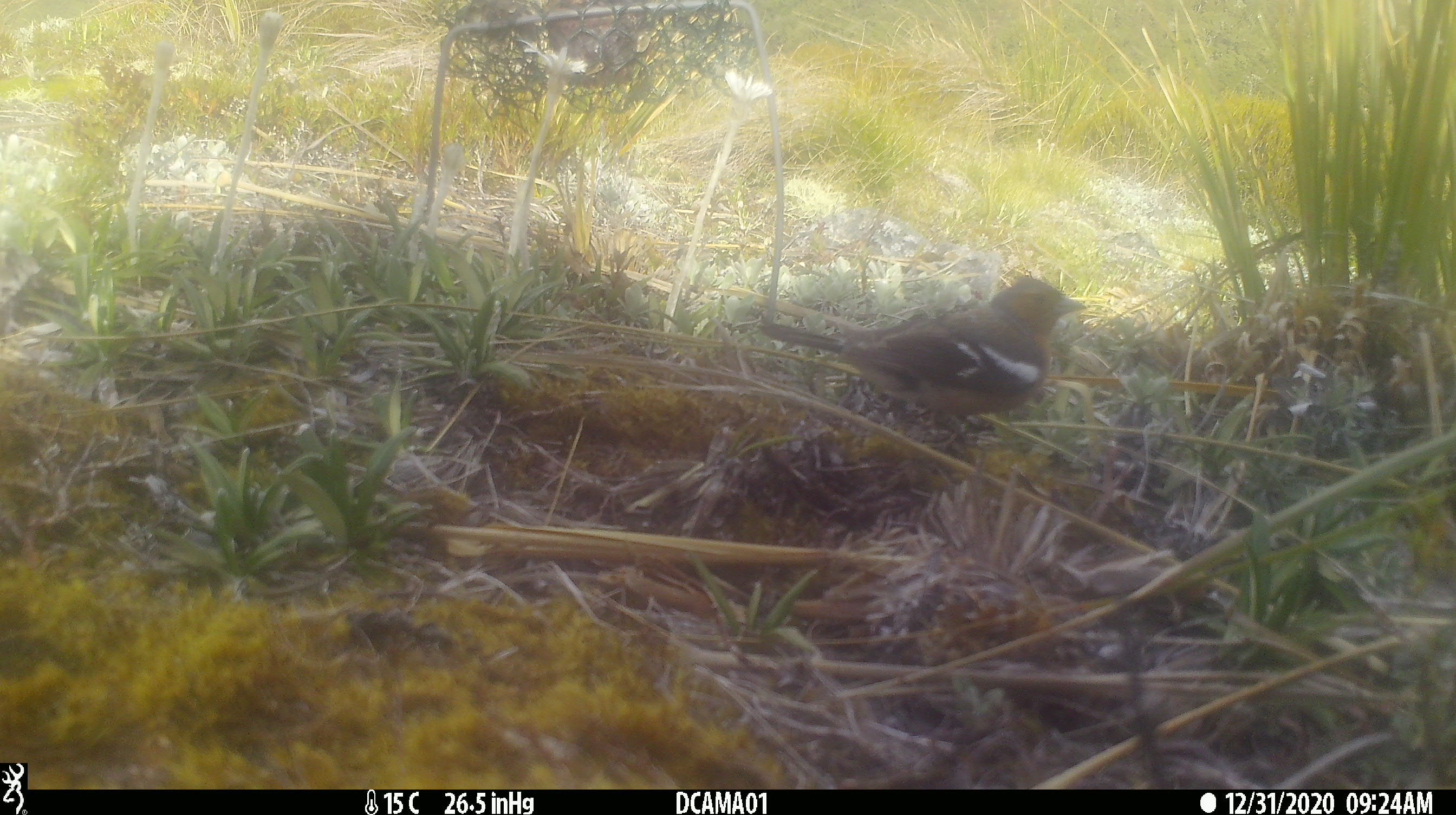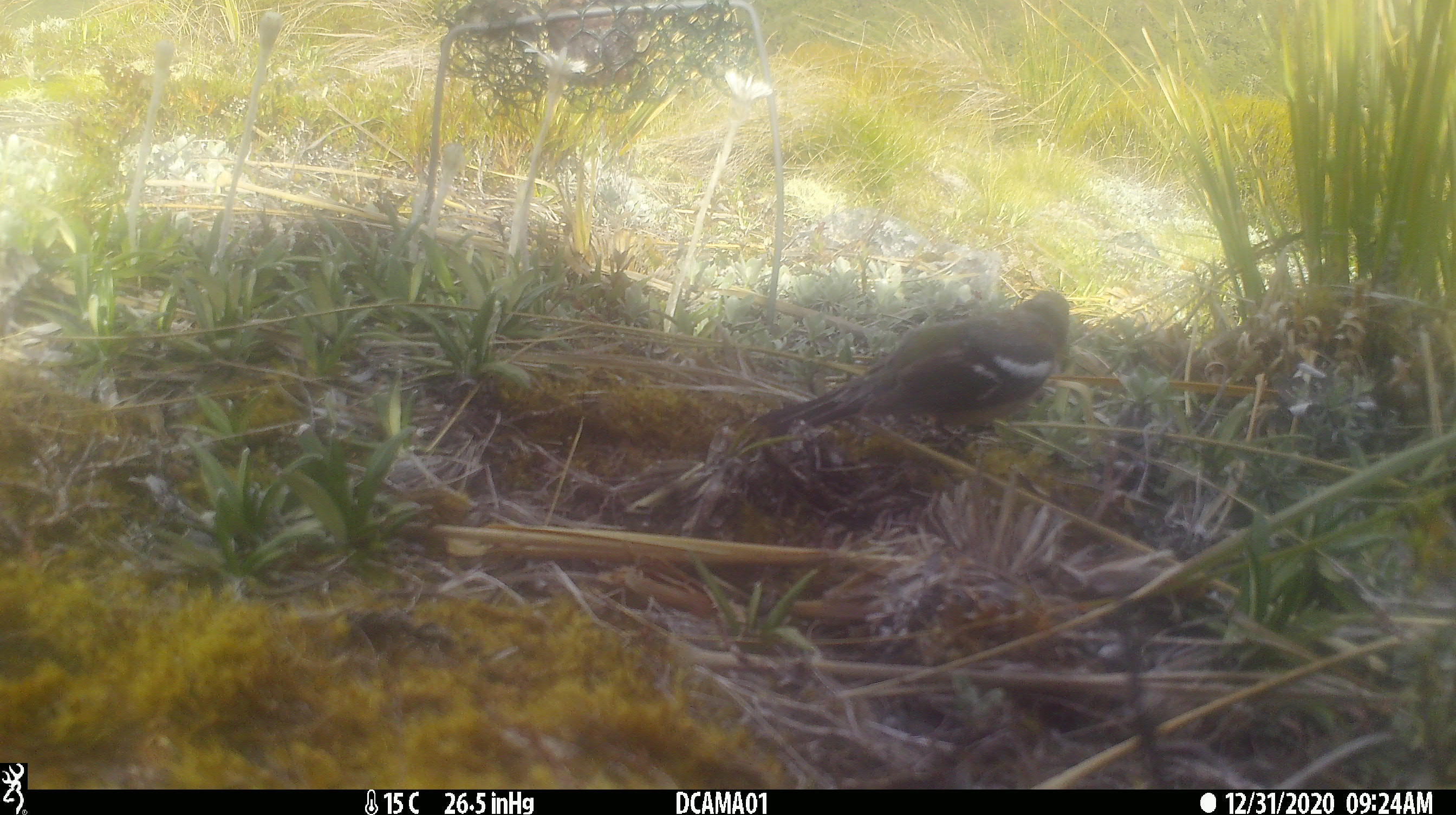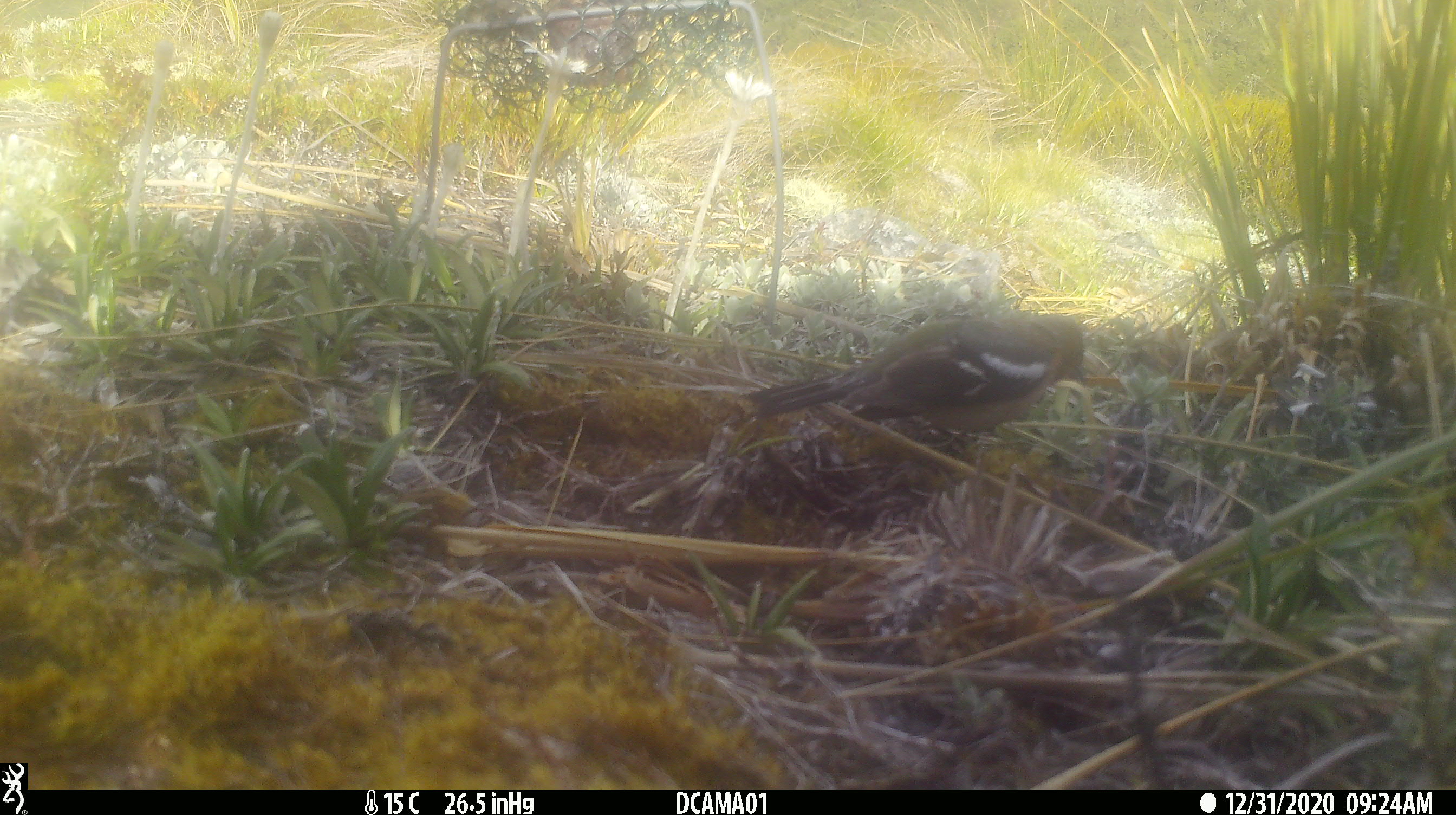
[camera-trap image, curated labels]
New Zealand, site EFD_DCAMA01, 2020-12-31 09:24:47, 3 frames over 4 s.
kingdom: Animalia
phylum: Chordata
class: Aves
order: Passeriformes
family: Fringillidae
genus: Fringilla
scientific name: Fringilla coelebs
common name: common chaffinch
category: chaffinch